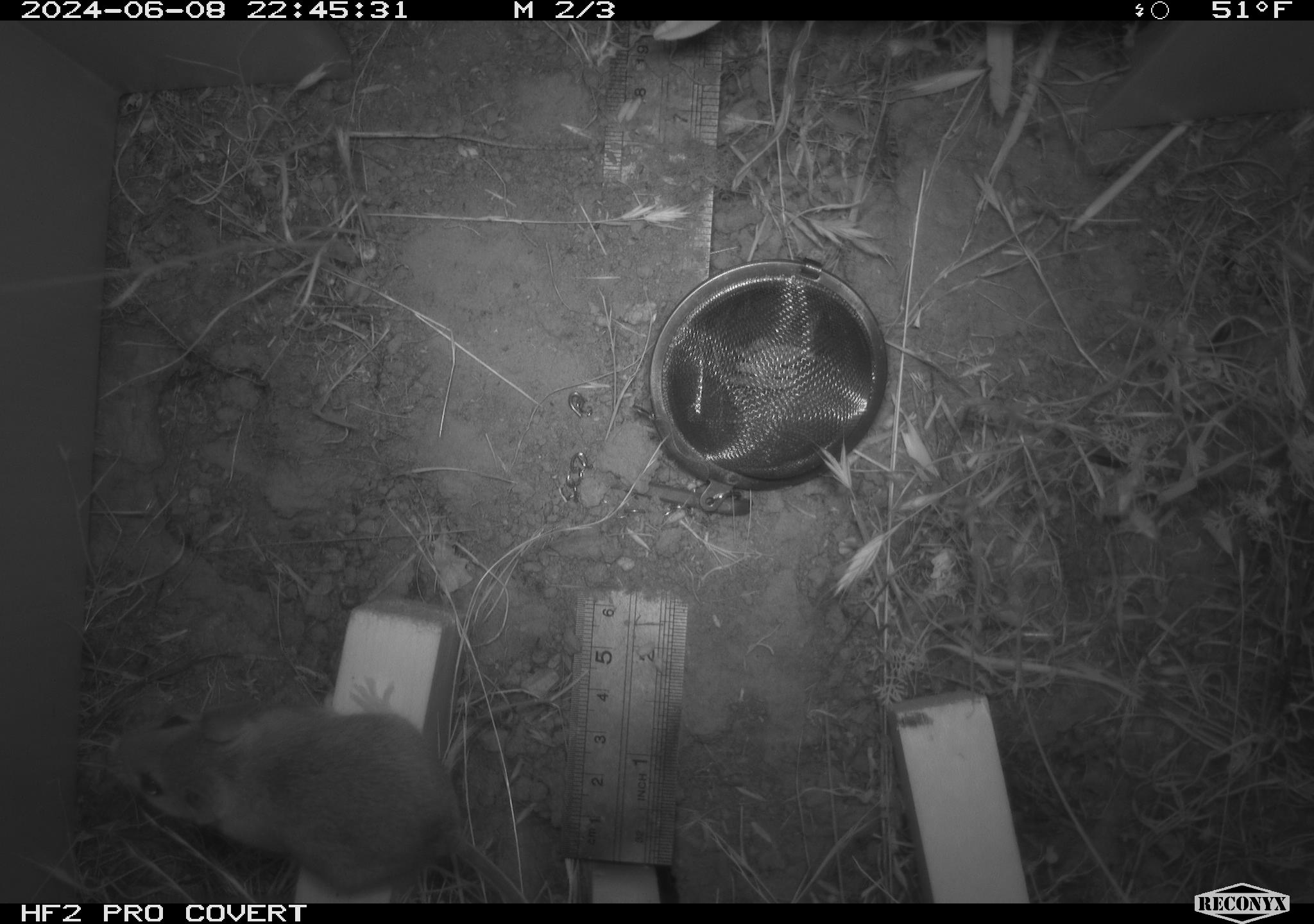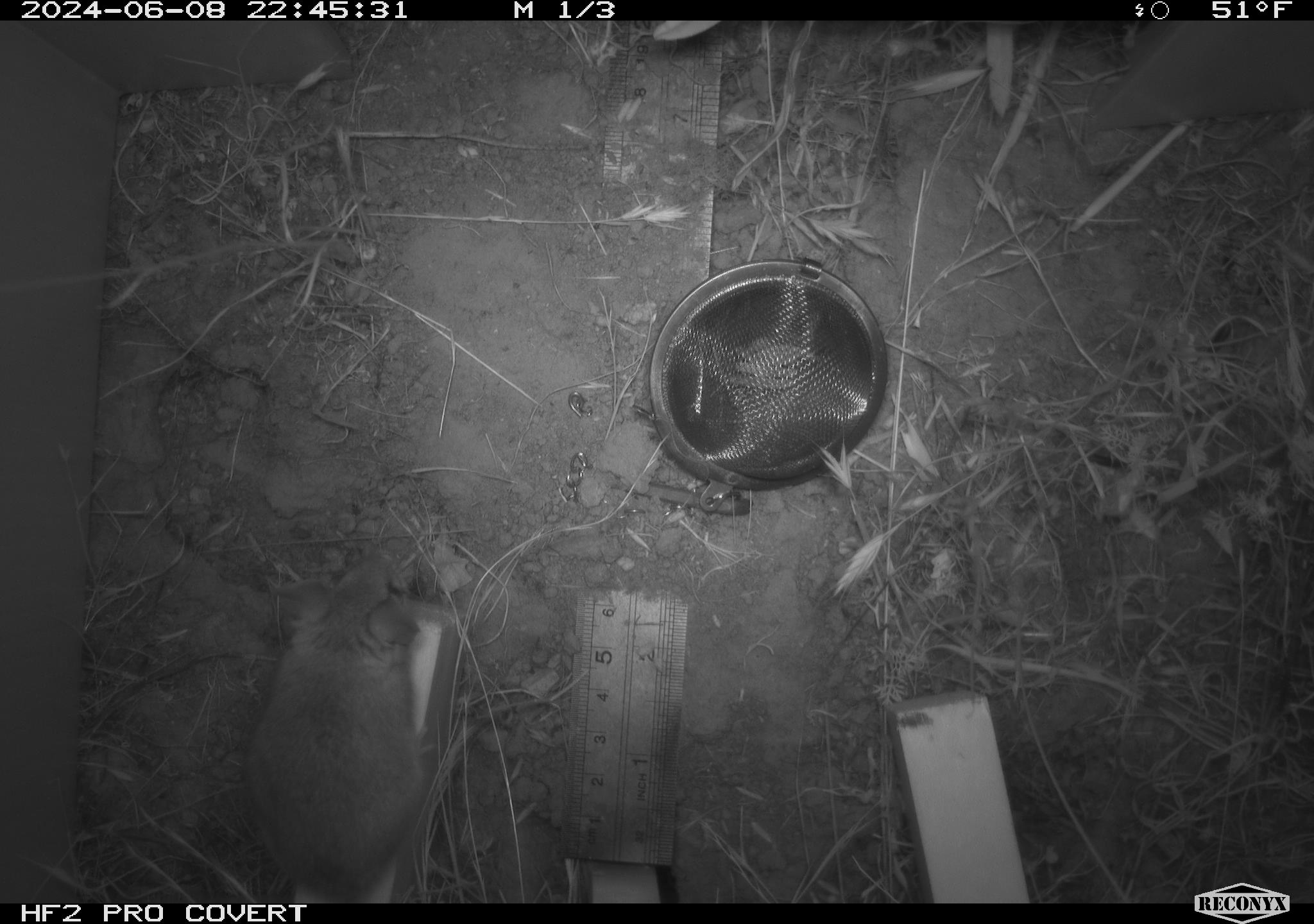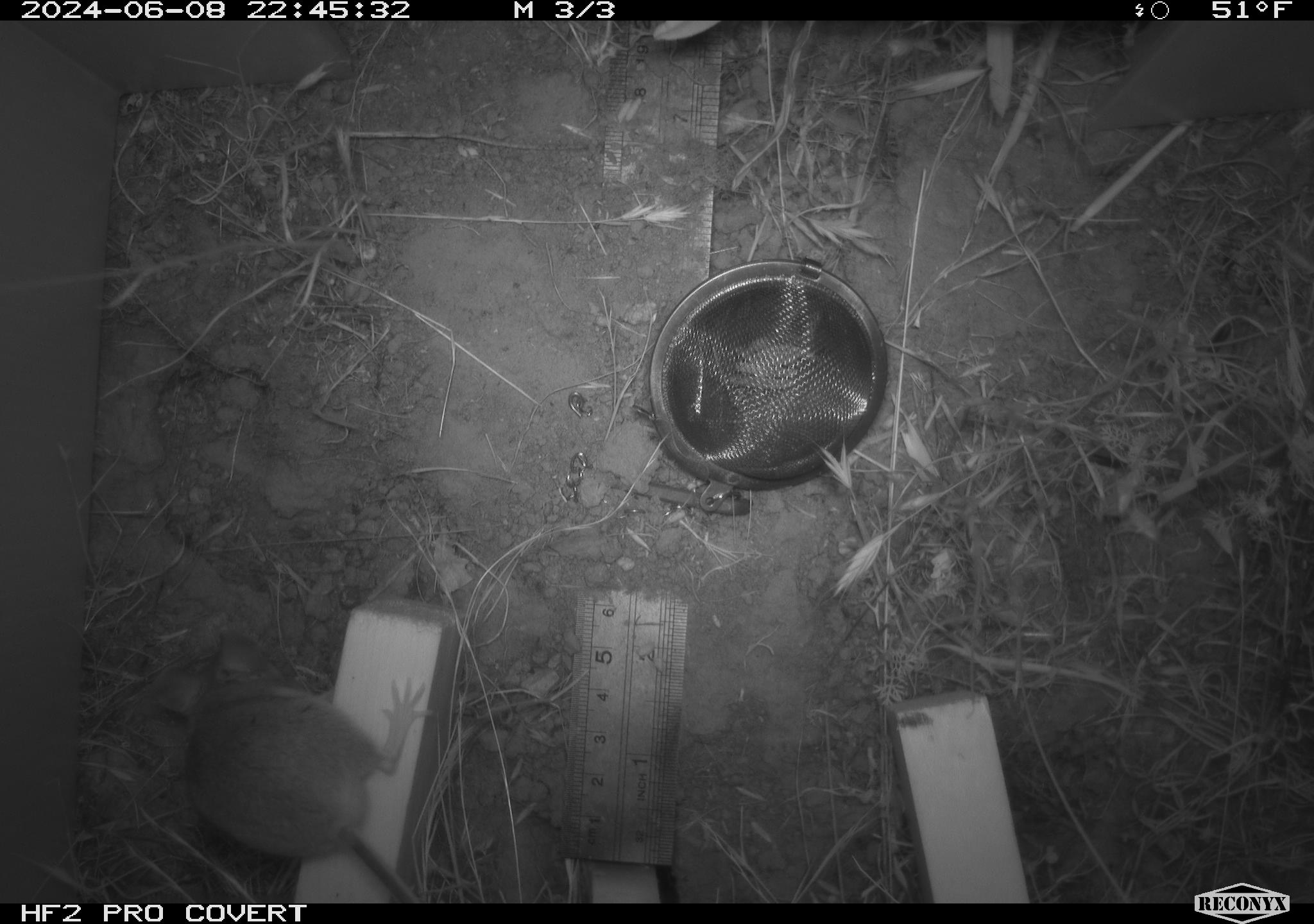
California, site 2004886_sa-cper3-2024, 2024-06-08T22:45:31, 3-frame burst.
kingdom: Animalia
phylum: Chordata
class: Mammalia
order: Rodentia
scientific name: Rodentia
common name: rodent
Rodent (Rodentia).